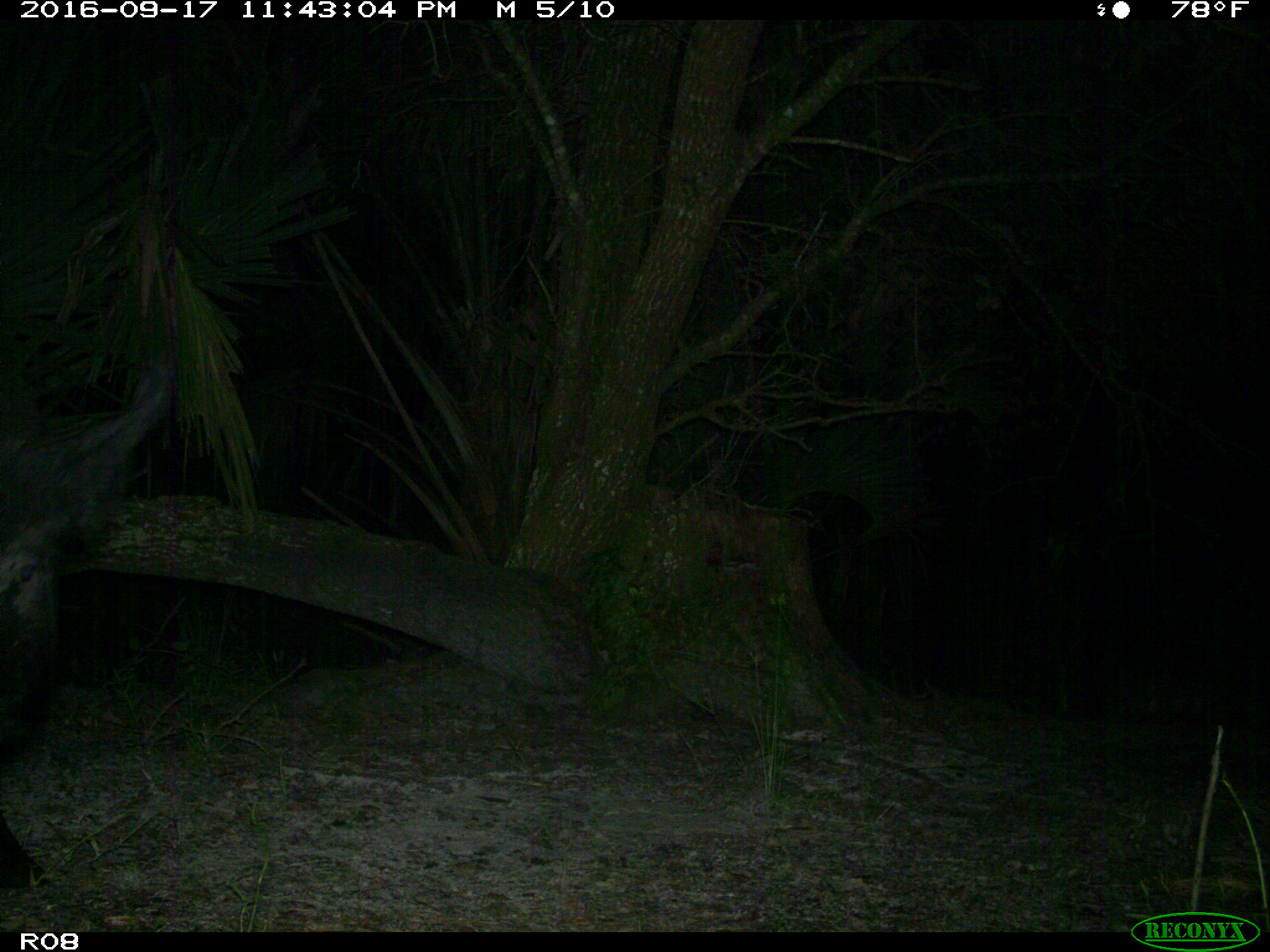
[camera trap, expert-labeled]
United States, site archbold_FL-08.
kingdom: Animalia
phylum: Chordata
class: Mammalia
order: Artiodactyla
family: Suidae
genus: Sus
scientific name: Sus scrofa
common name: wild boar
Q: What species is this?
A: Sus scrofa (wild boar).